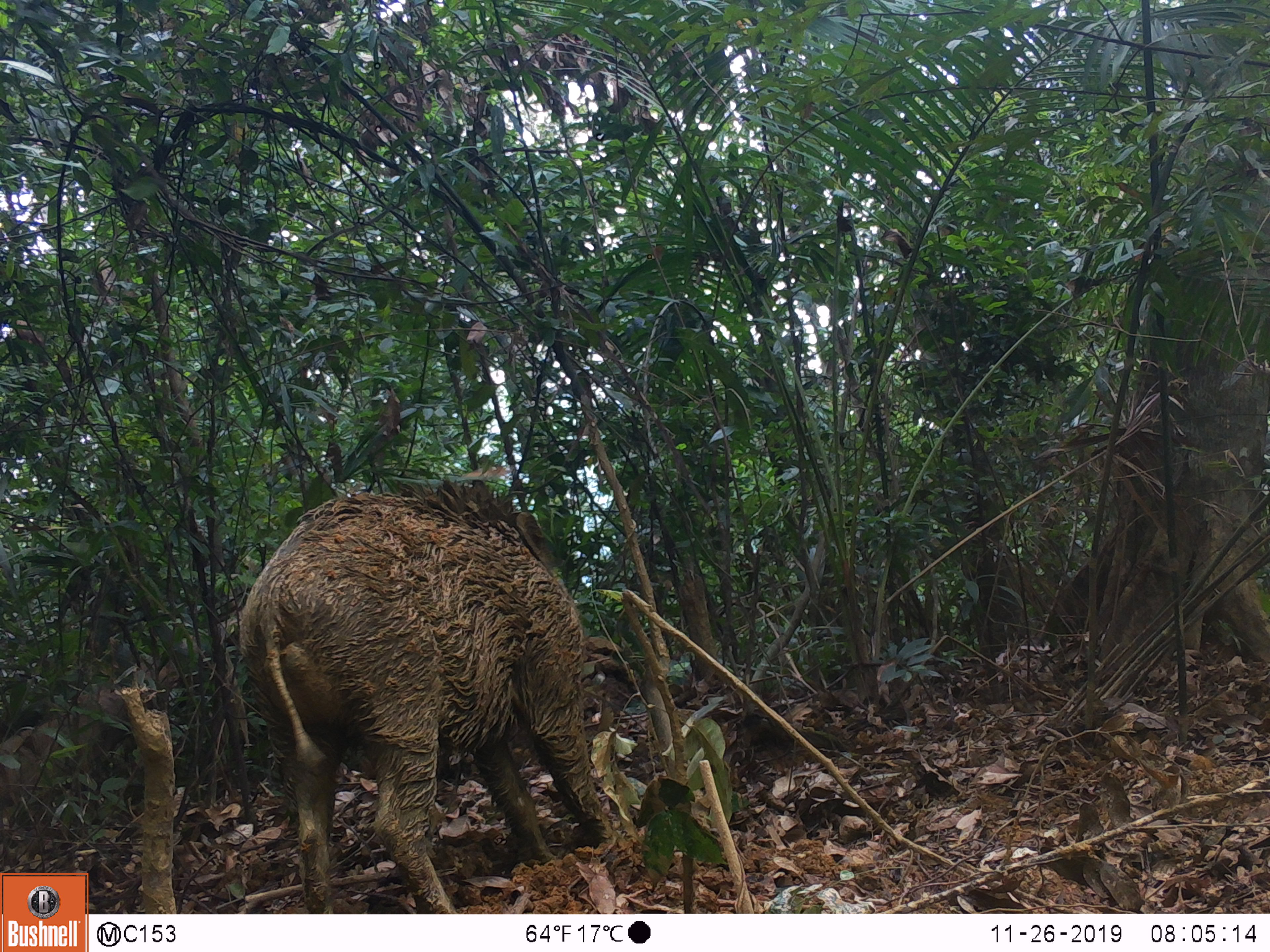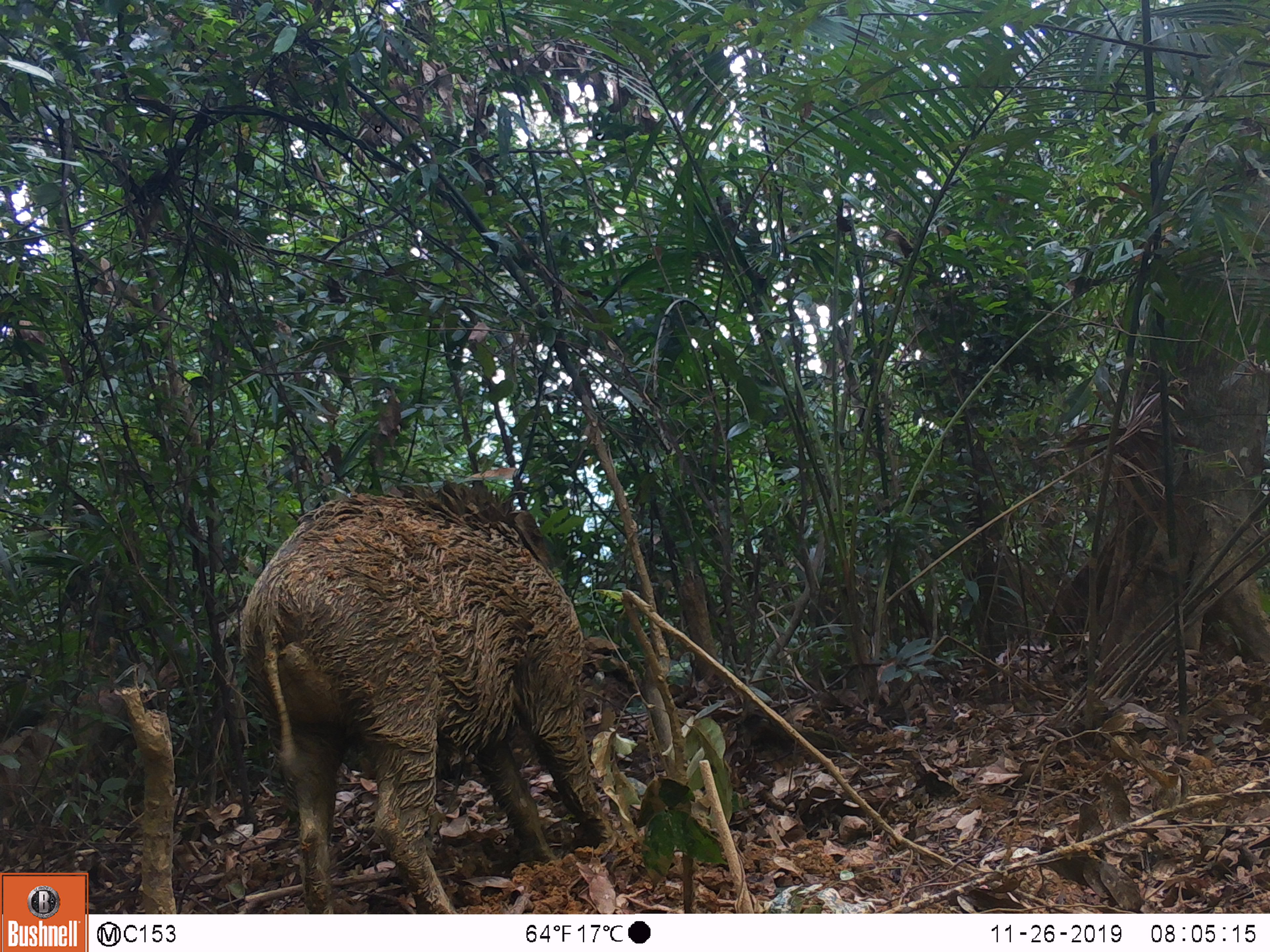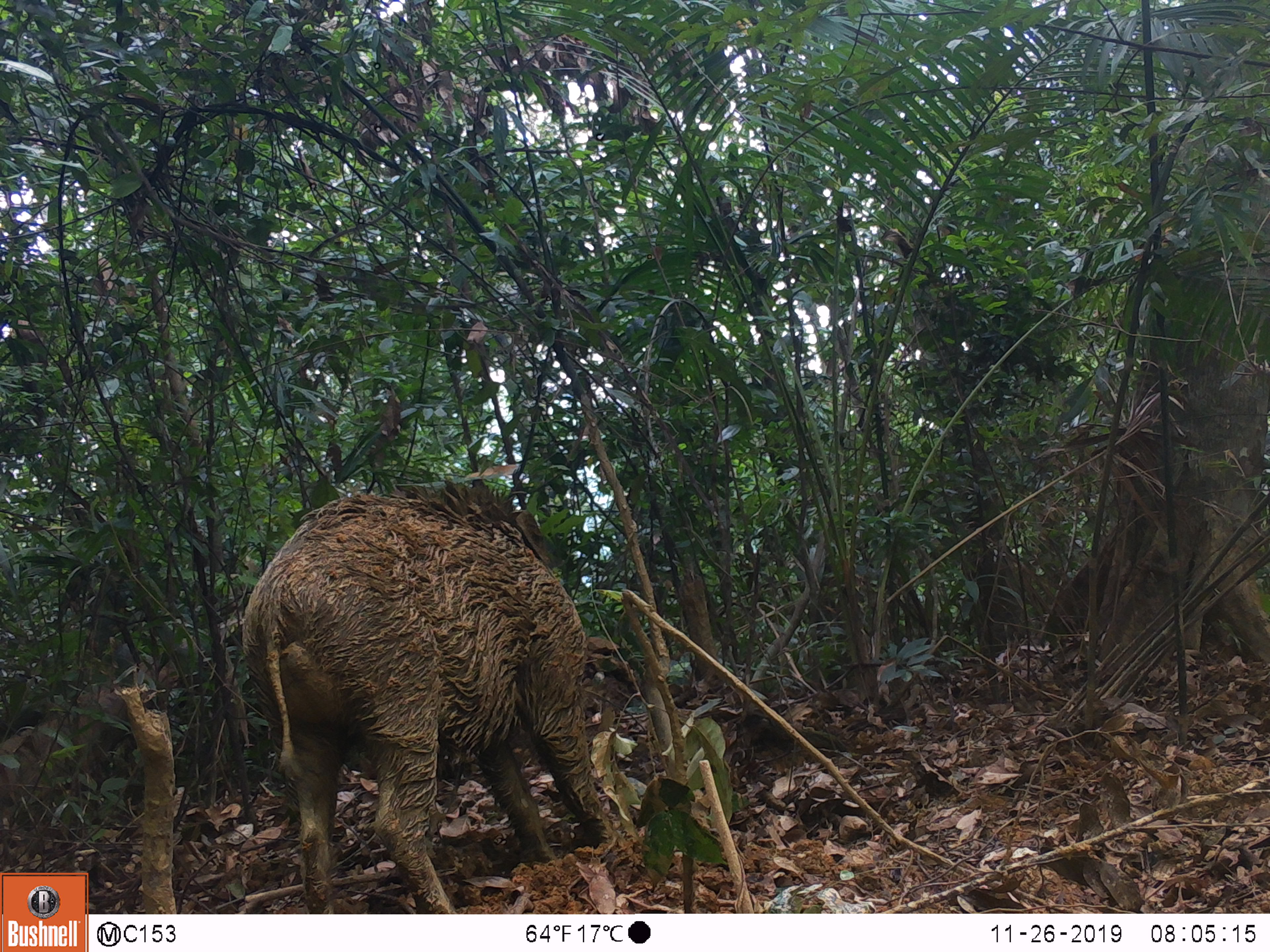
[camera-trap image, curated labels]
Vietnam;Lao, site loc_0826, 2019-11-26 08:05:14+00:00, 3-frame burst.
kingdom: Animalia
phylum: Chordata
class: Mammalia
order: Artiodactyla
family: Suidae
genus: Sus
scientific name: Sus scrofa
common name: eurasian wild pig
Eurasian wild pig (Sus scrofa). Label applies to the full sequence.